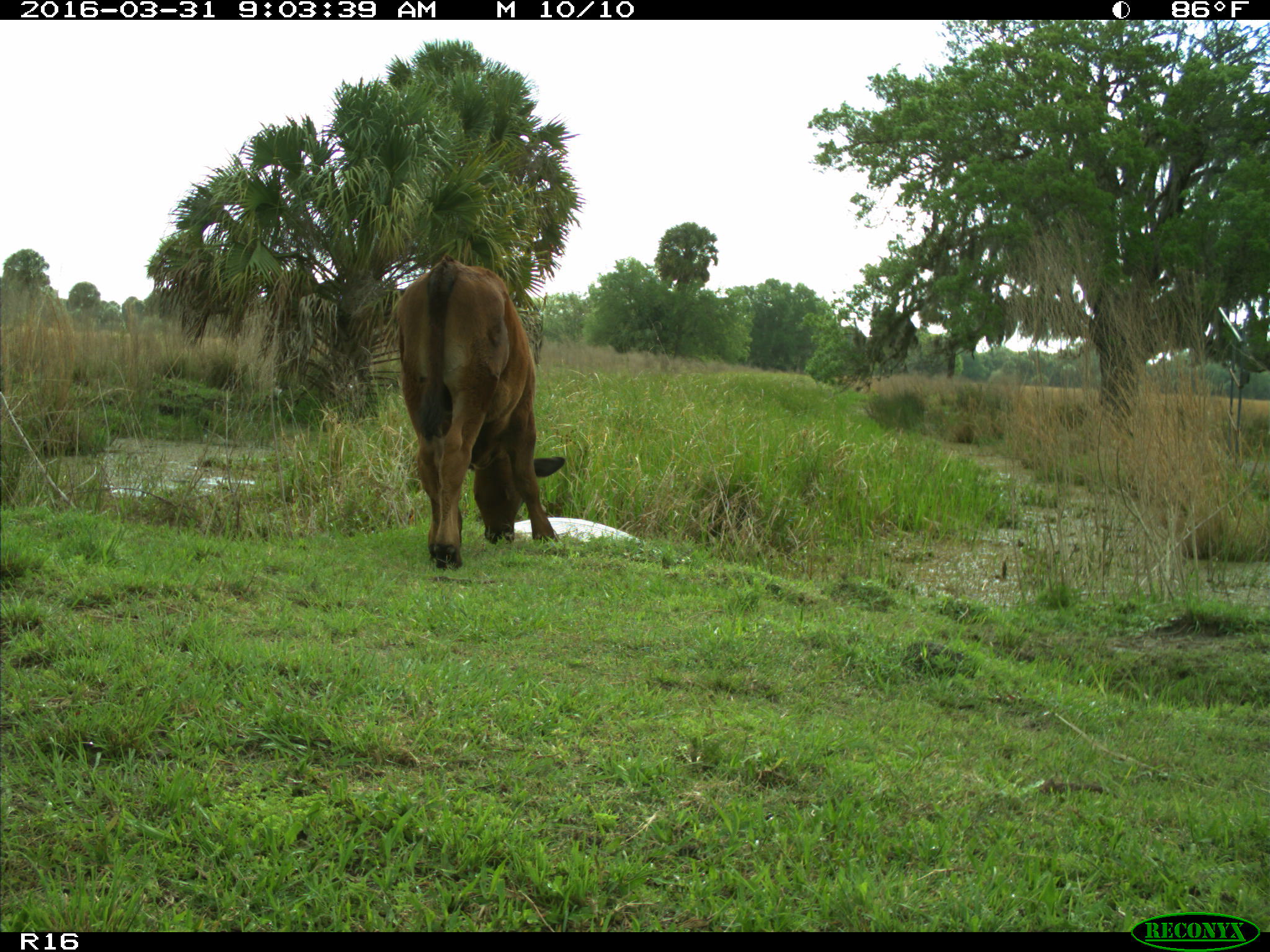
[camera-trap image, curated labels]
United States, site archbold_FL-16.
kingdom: Animalia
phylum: Chordata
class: Mammalia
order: Artiodactyla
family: Bovidae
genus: Bos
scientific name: Bos taurus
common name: domestic cow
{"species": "Bos taurus (domestic cow)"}